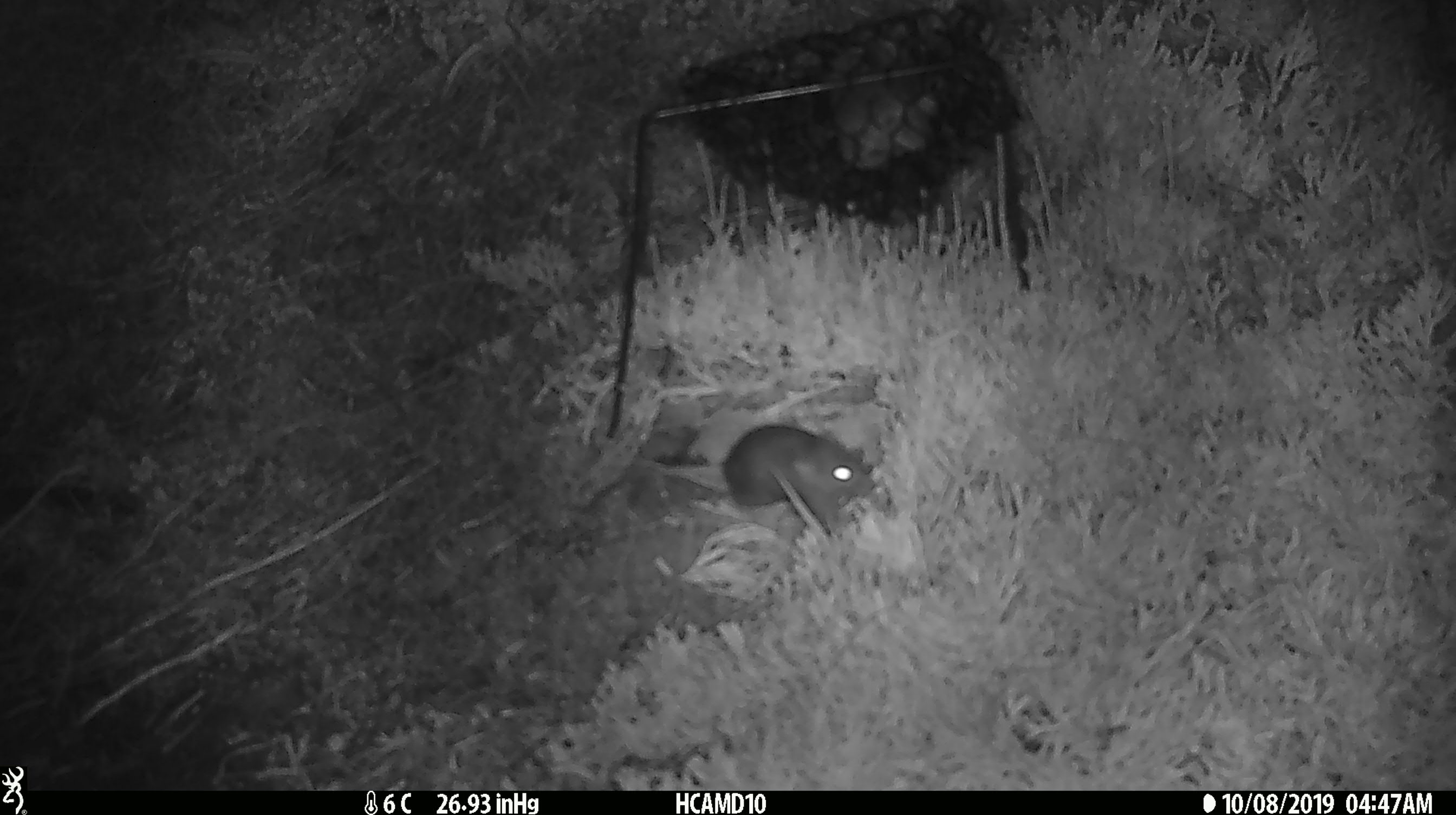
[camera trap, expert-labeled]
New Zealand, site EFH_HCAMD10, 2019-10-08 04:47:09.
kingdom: Animalia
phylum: Chordata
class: Mammalia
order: Rodentia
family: Muridae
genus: Mus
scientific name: Mus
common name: mouse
Mouse (Mus).